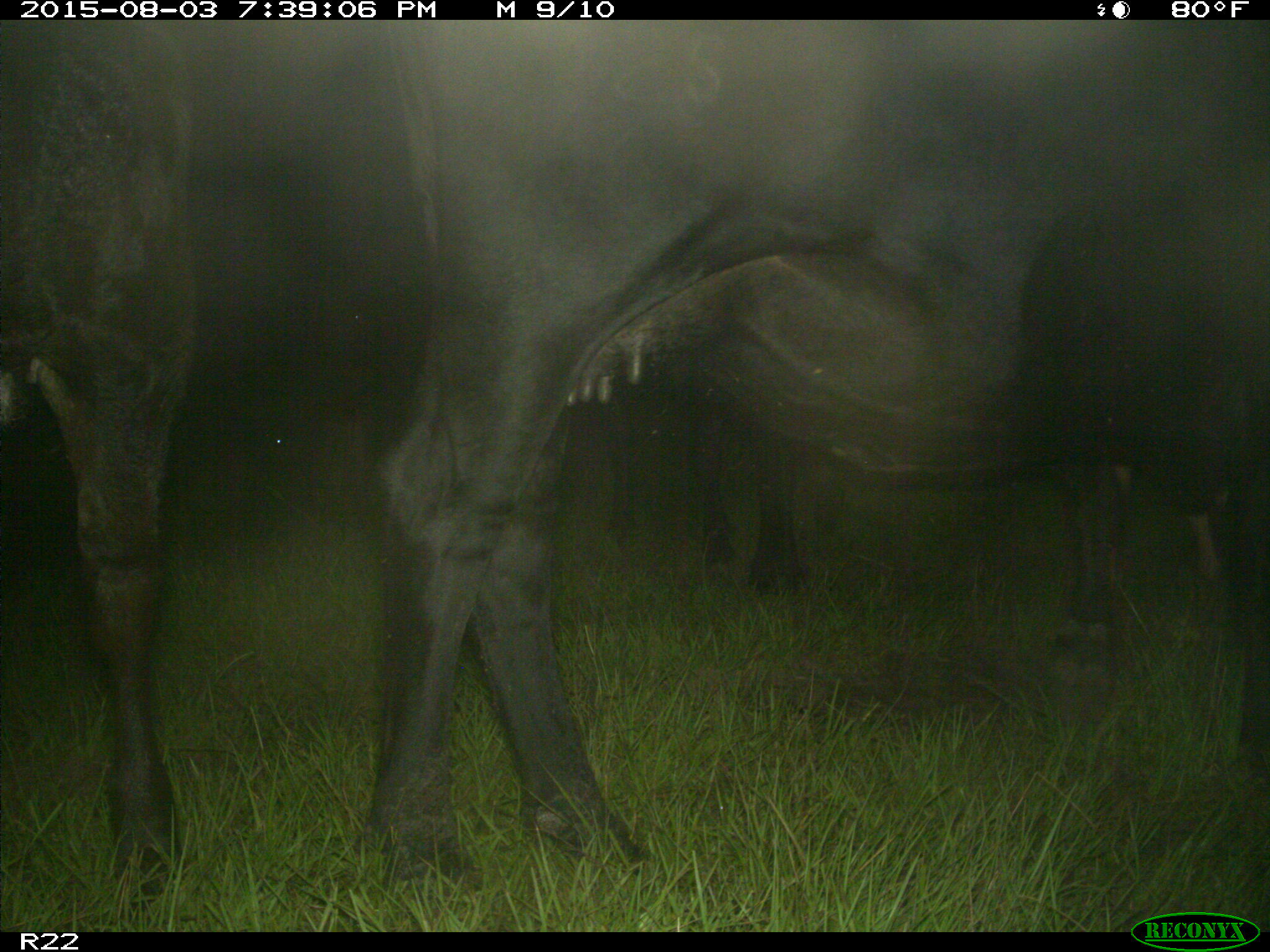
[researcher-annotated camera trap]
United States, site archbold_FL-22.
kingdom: Animalia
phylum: Chordata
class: Mammalia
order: Artiodactyla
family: Bovidae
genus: Bos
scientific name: Bos taurus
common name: domestic cow